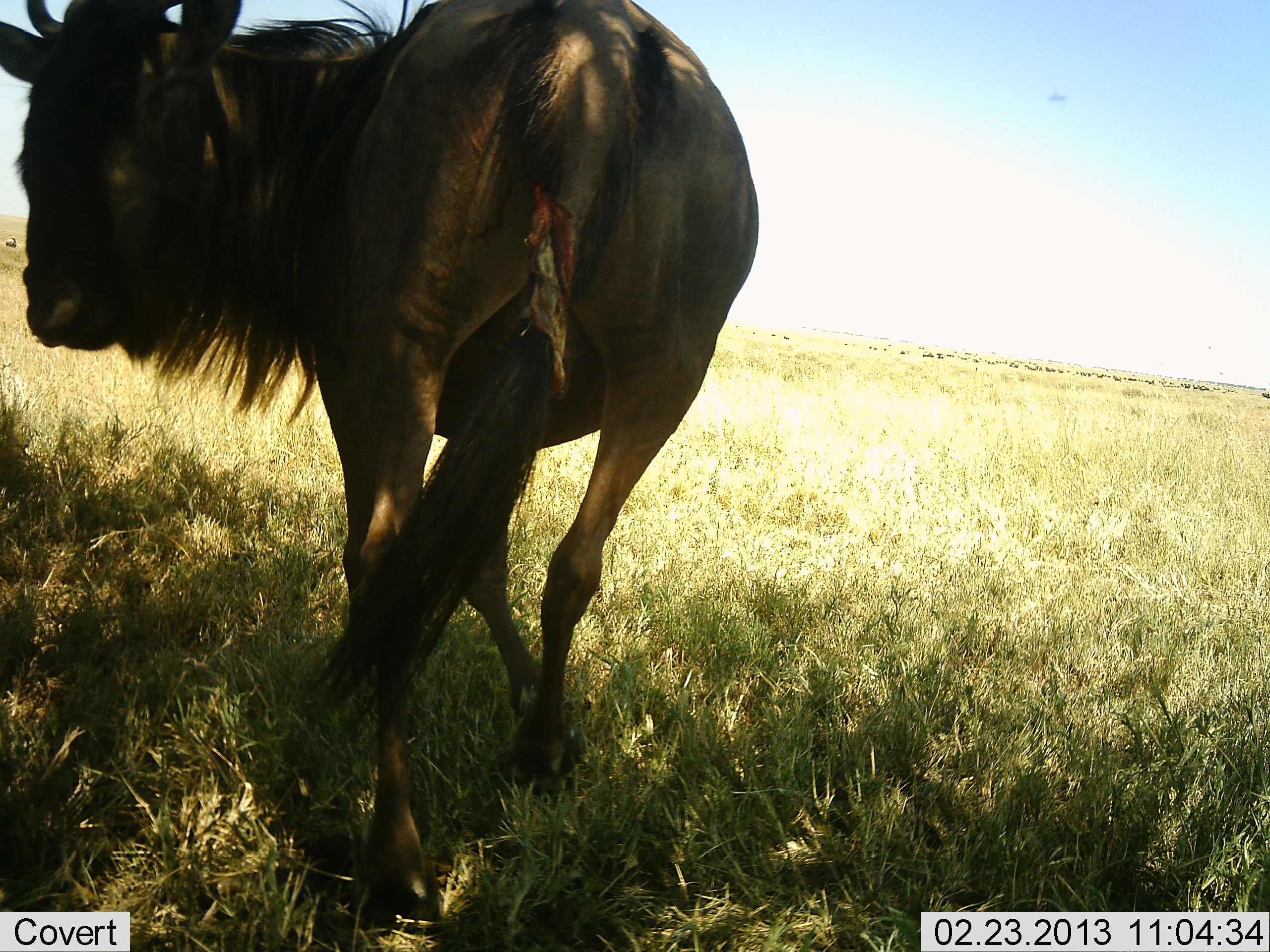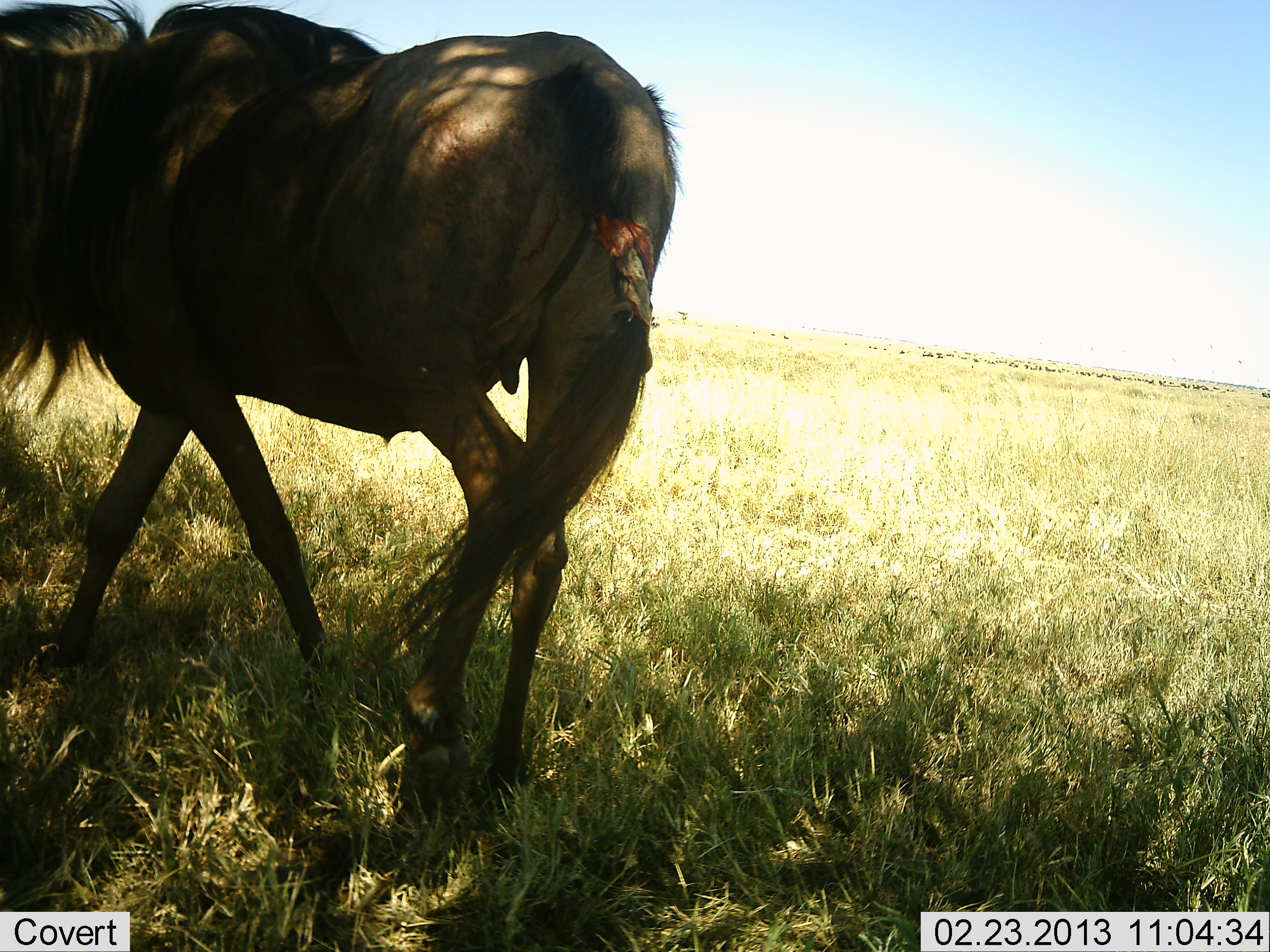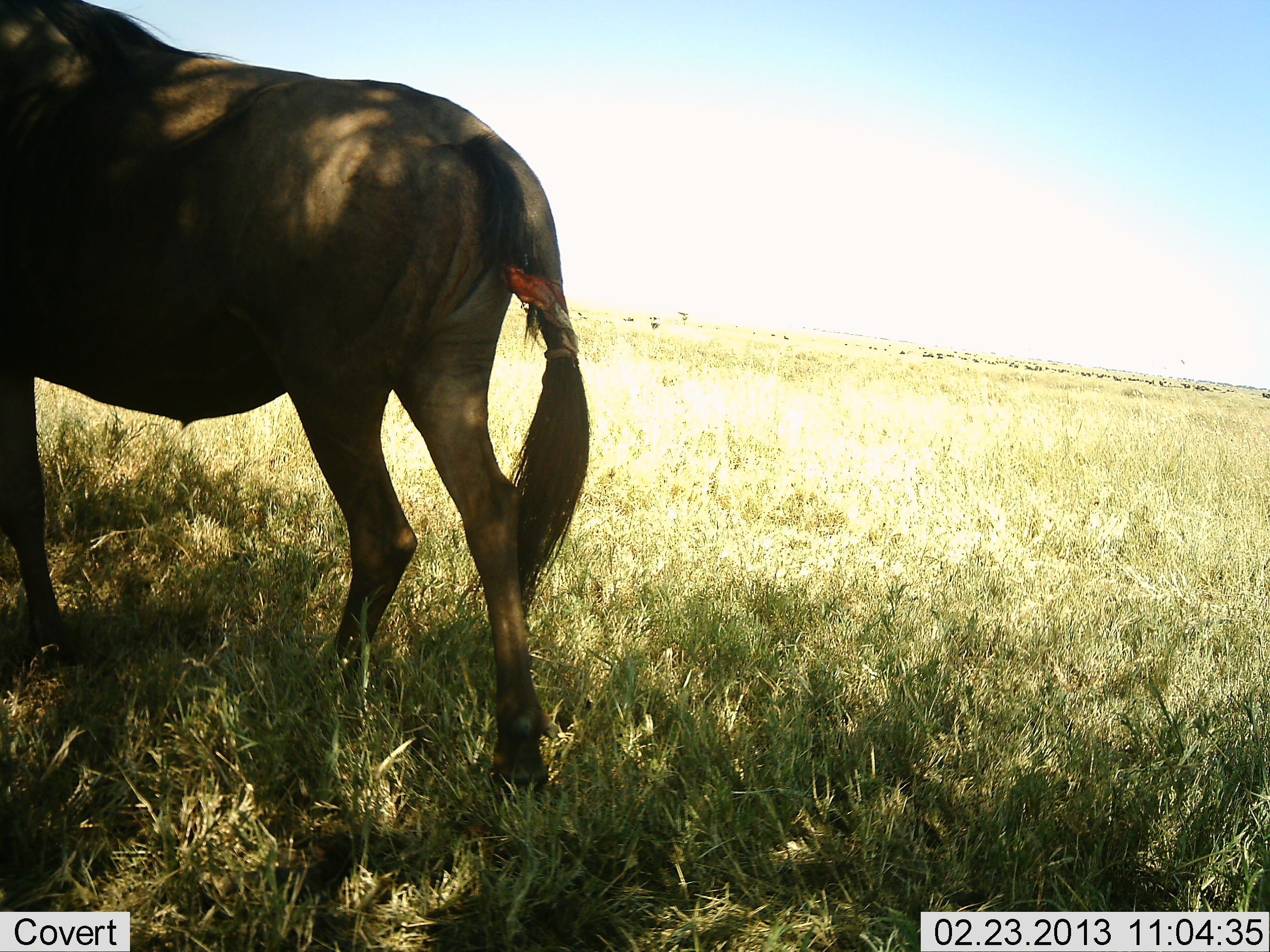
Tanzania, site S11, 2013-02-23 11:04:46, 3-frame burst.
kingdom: Animalia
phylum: Chordata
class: Mammalia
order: Artiodactyla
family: Bovidae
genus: Connochaetes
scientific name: Connochaetes taurinus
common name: blue wildebeest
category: wildebeest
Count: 1.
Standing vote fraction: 20%.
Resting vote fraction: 0%.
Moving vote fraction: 90%.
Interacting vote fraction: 0%.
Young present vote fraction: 0%.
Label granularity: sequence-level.